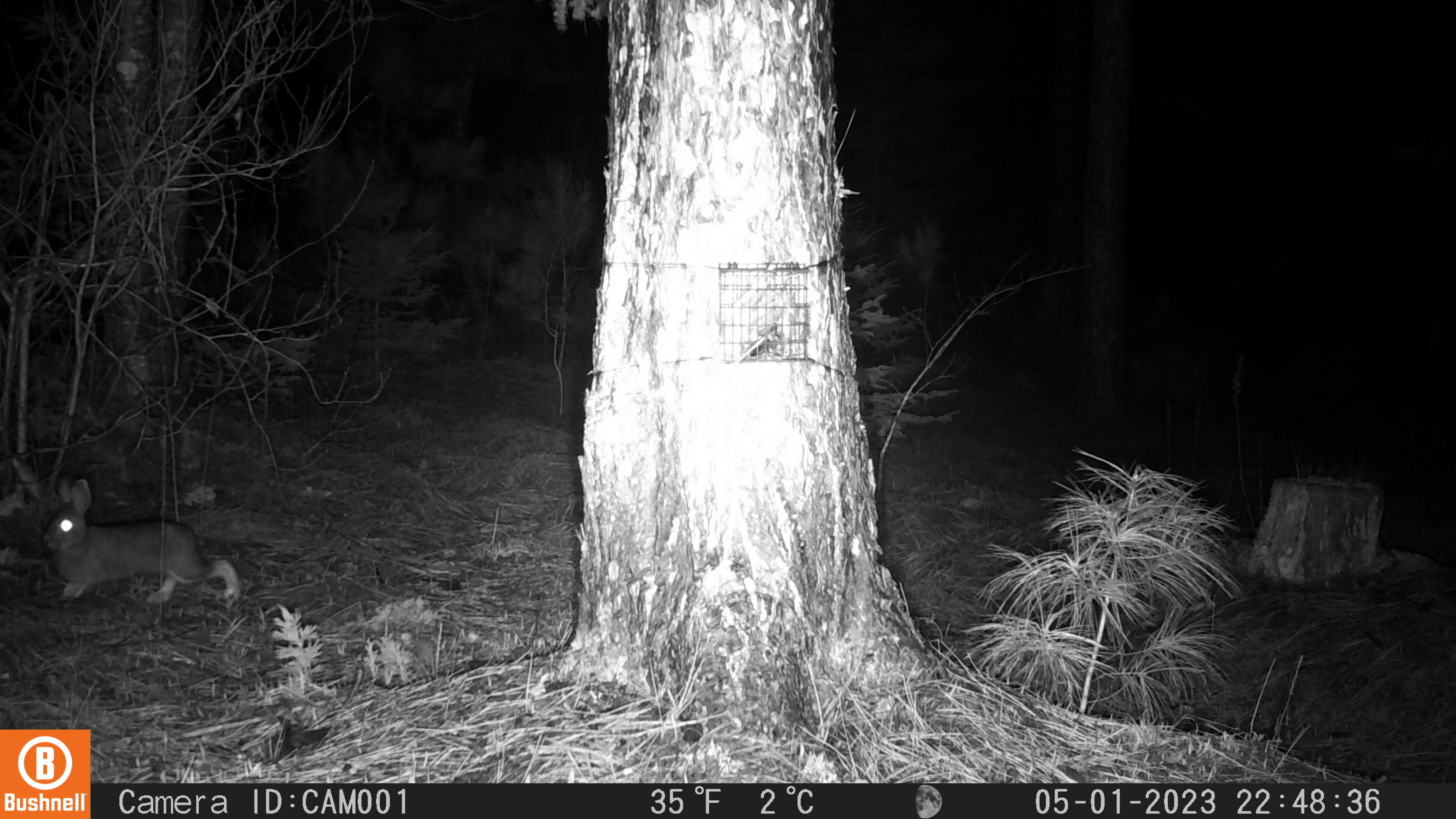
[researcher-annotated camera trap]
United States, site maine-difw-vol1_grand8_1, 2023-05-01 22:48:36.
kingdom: Animalia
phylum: Chordata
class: Mammalia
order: Lagomorpha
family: Leporidae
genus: Lepus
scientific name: Lepus americanus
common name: snowshoe hare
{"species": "snowshoe hare (Lepus americanus)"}